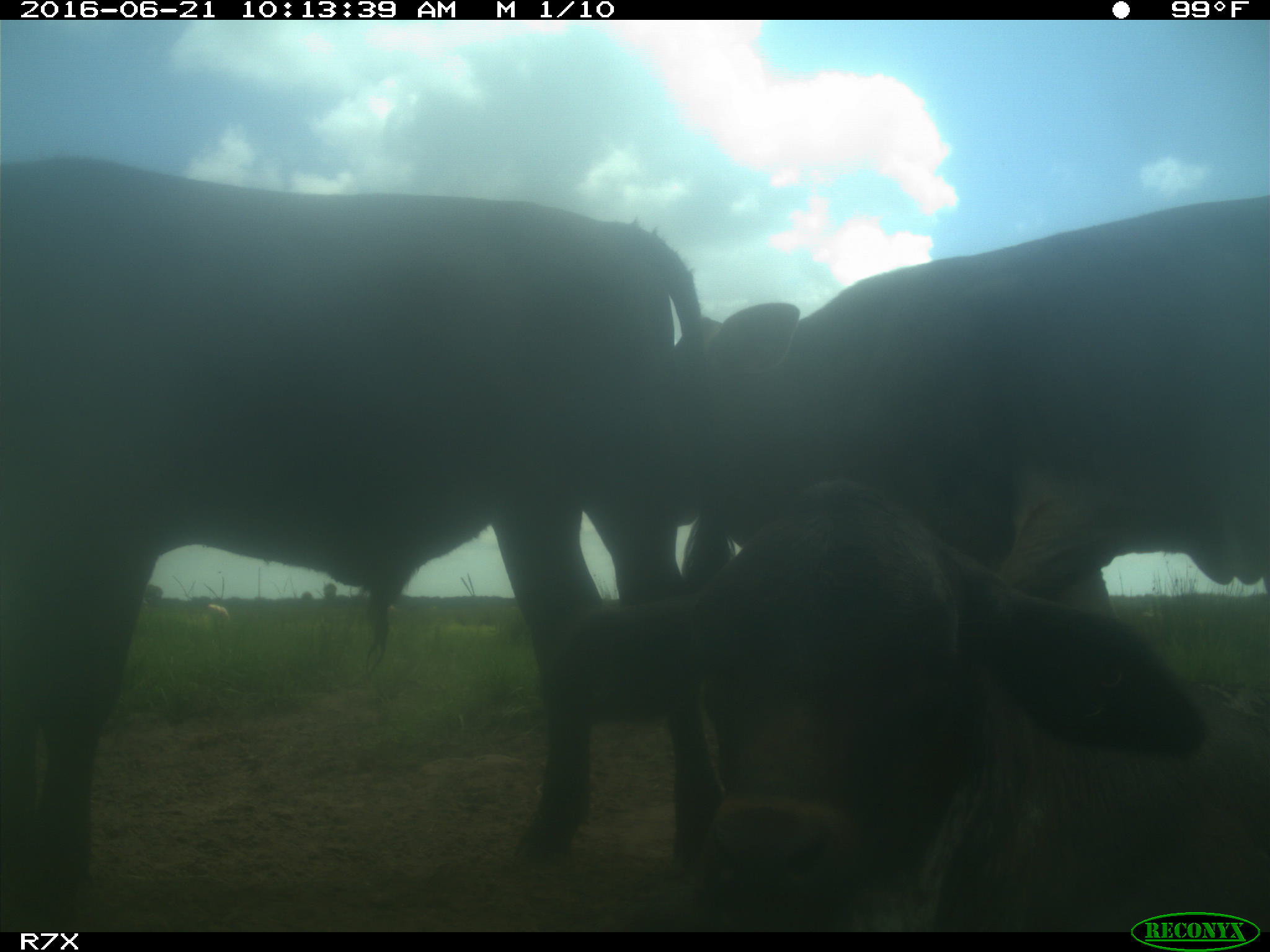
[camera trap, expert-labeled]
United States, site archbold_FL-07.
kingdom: Animalia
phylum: Chordata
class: Mammalia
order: Artiodactyla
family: Bovidae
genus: Bos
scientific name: Bos taurus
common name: domestic cow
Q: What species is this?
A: Bos taurus (domestic cow).